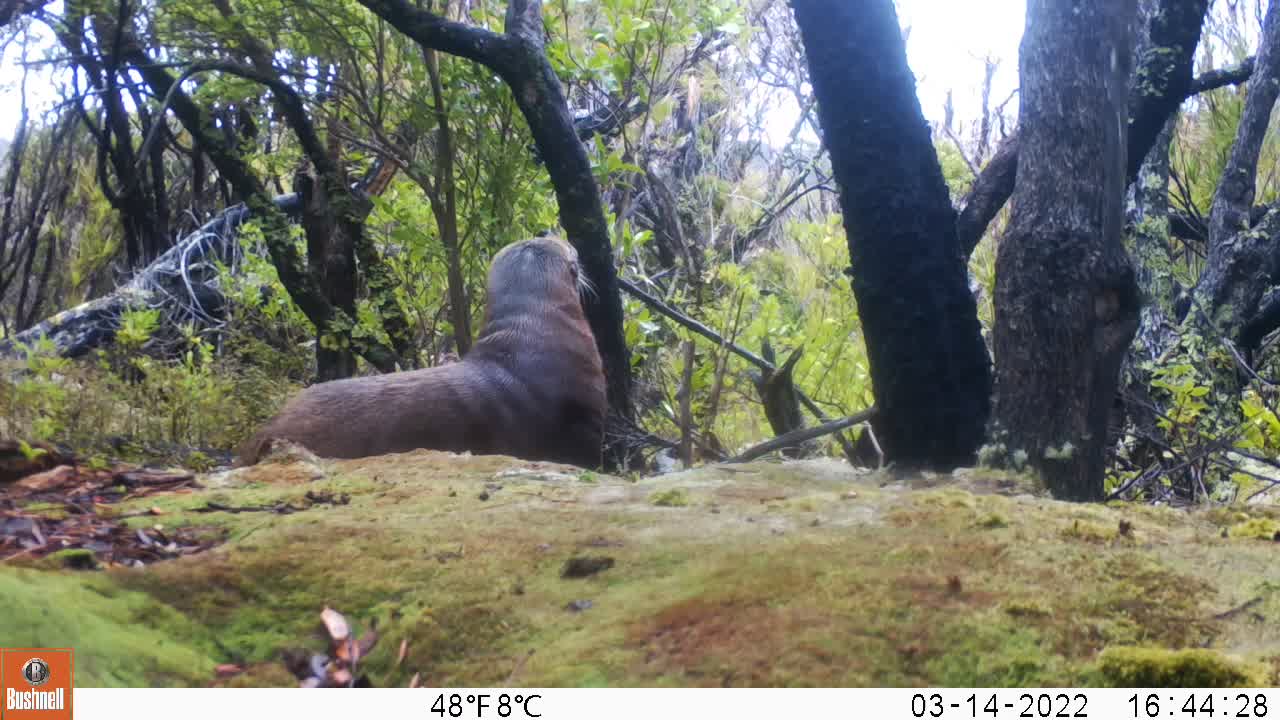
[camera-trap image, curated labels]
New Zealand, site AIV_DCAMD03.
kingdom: Animalia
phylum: Chordata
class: Mammalia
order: Carnivora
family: Otariidae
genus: Phocarctos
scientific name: Phocarctos hookeri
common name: new zealand sea lion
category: sealion